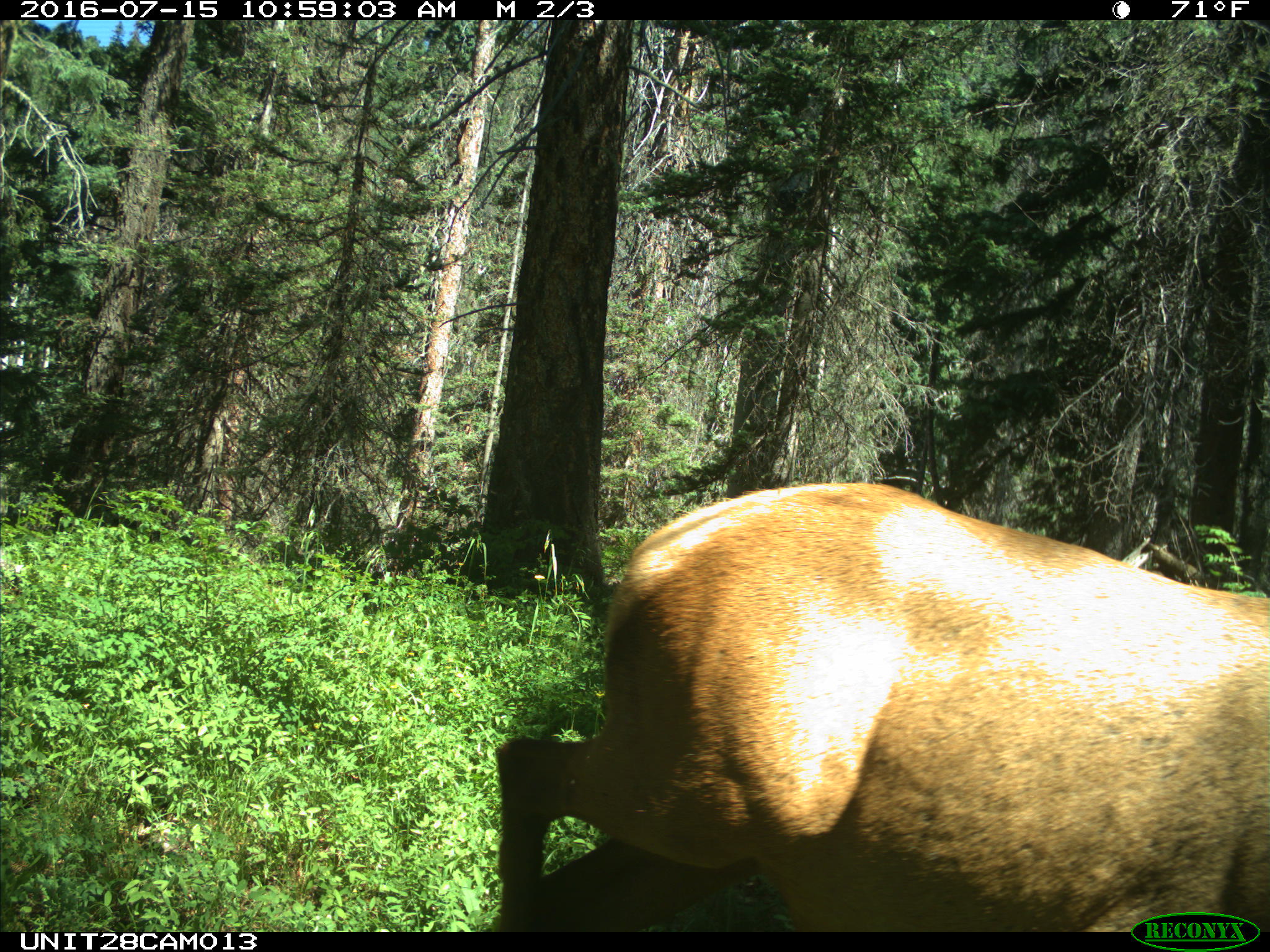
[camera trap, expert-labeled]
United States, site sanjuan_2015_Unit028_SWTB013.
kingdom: Animalia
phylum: Chordata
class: Mammalia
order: Artiodactyla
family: Cervidae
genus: Cervus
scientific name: Cervus elaphus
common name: red deer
Cervus elaphus (red deer).